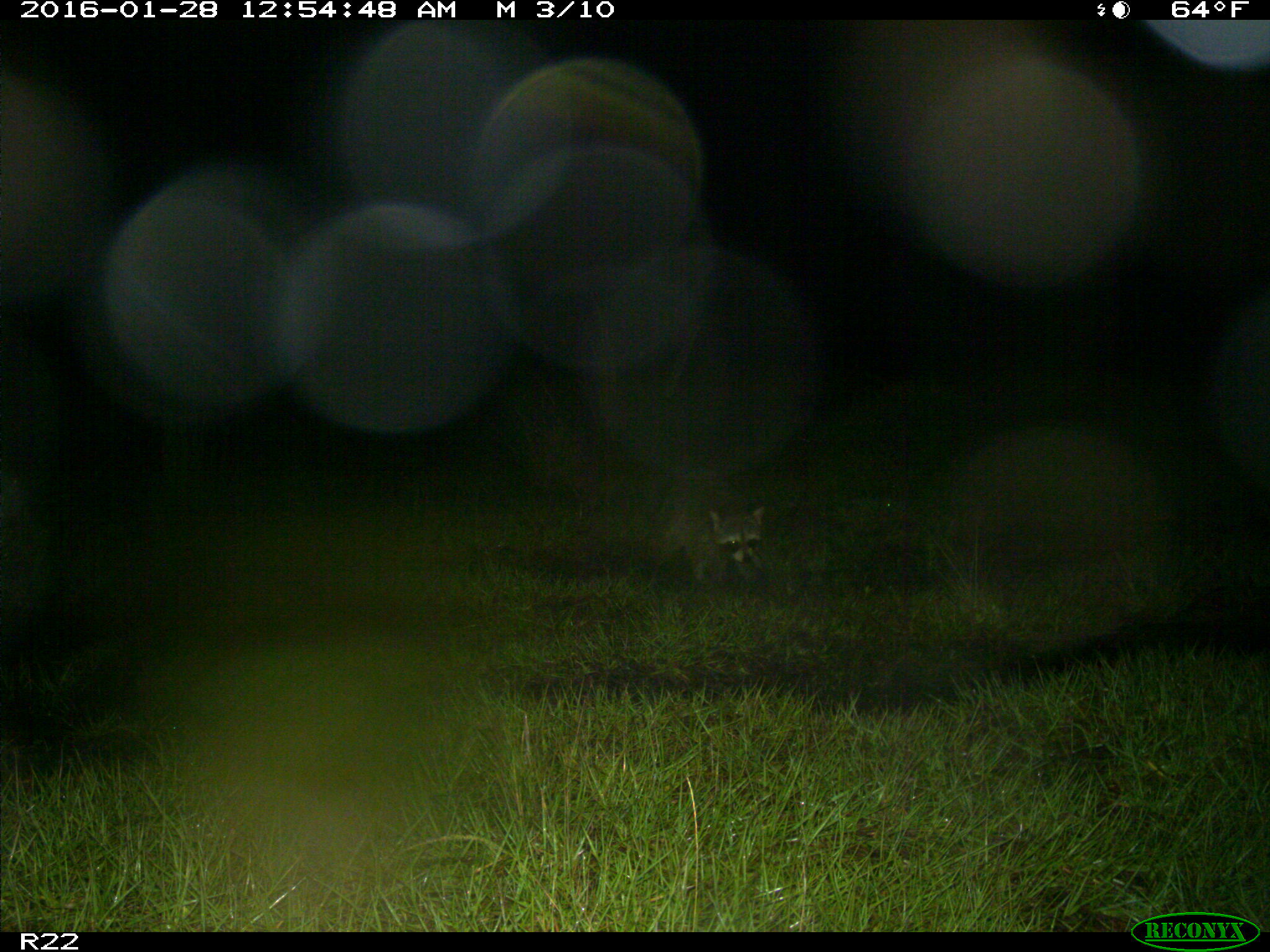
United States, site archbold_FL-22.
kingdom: Animalia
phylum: Chordata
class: Mammalia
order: Carnivora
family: Procyonidae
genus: Procyon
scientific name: Procyon lotor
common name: common raccoon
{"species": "Procyon lotor (common raccoon)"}